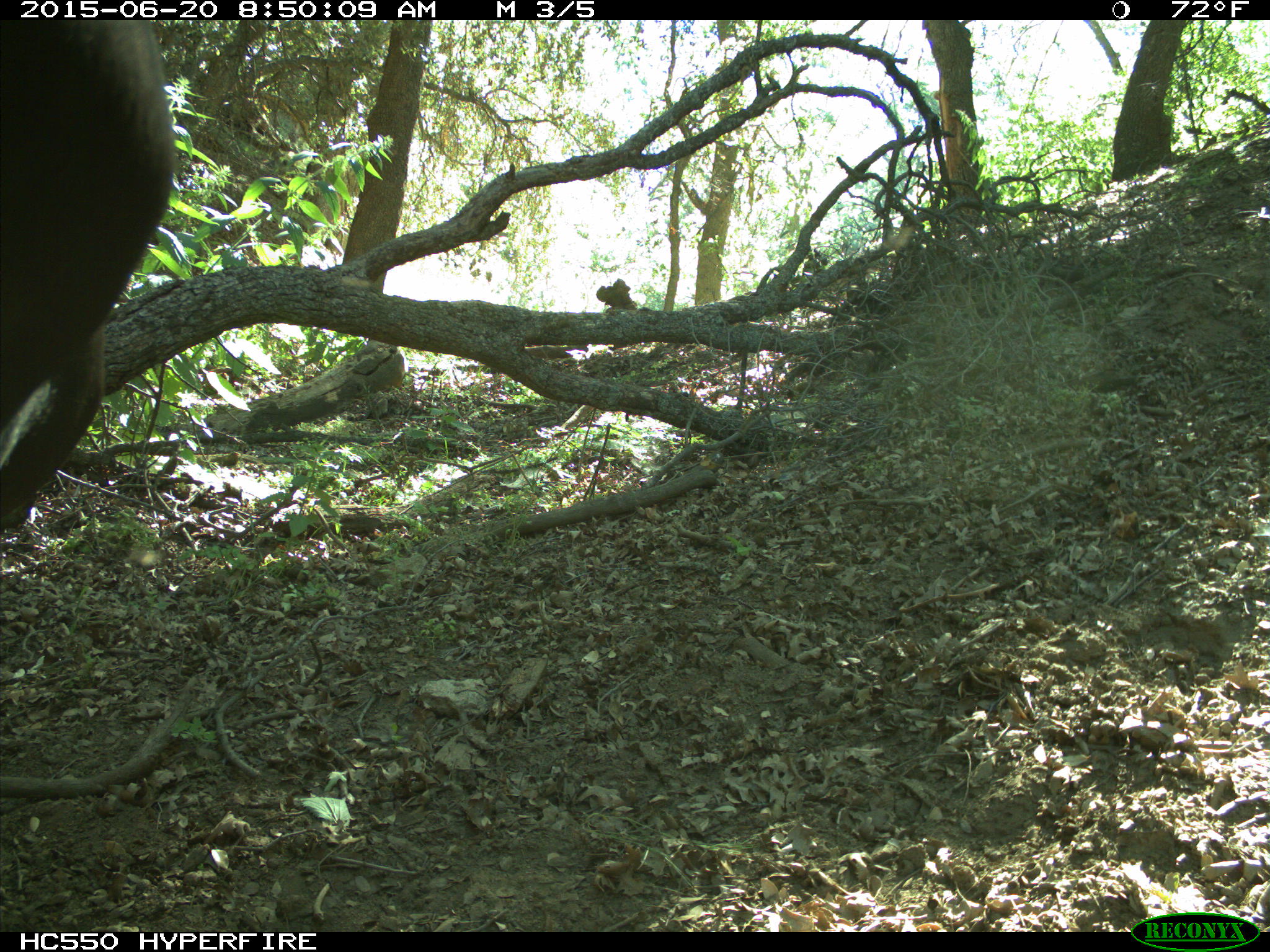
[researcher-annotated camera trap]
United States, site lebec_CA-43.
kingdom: Animalia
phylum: Chordata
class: Mammalia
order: Artiodactyla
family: Bovidae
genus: Bos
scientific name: Bos taurus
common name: domestic cow